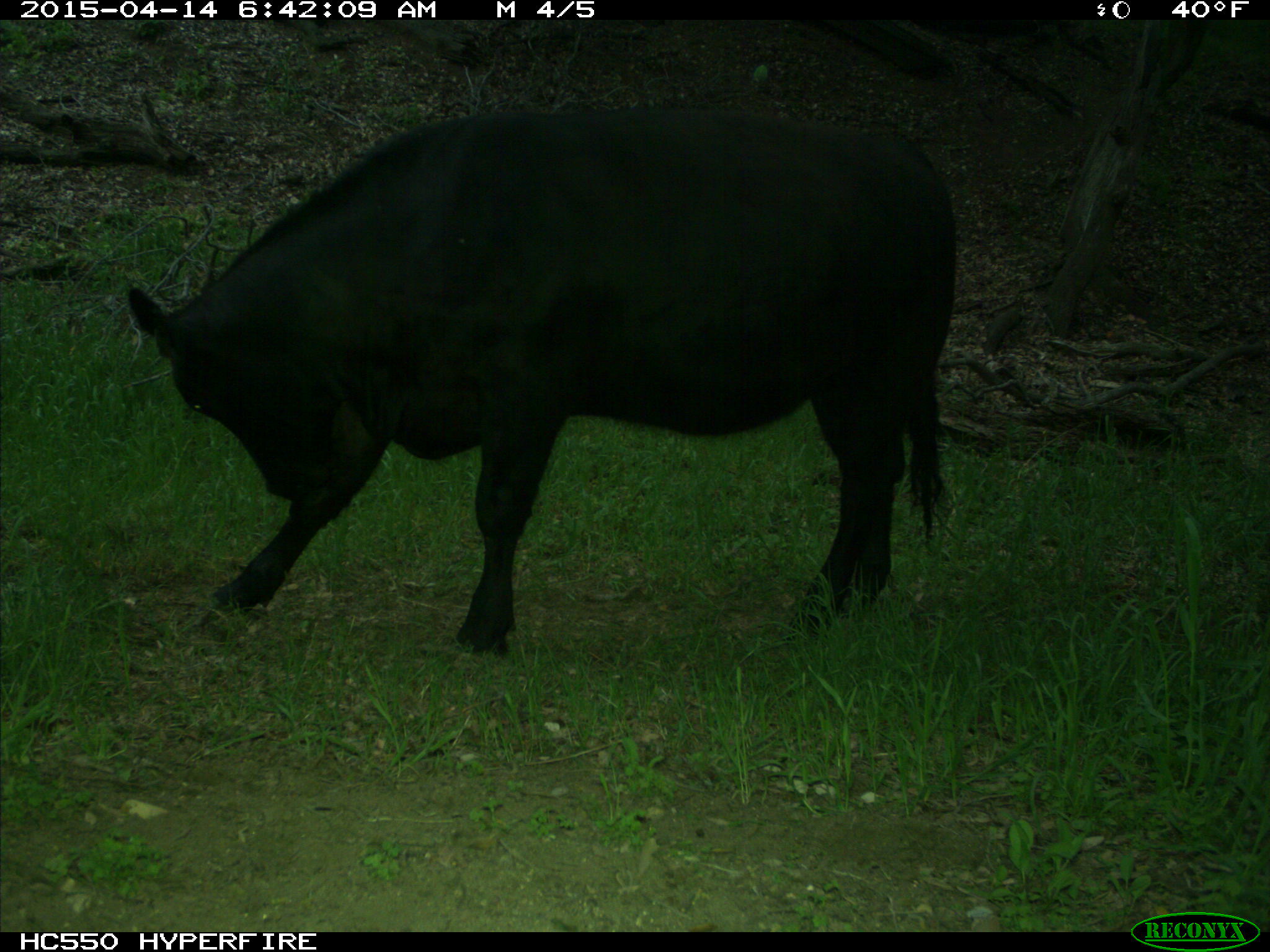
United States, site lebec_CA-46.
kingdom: Animalia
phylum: Chordata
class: Mammalia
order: Artiodactyla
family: Bovidae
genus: Bos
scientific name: Bos taurus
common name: domestic cow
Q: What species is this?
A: Bos taurus (domestic cow).